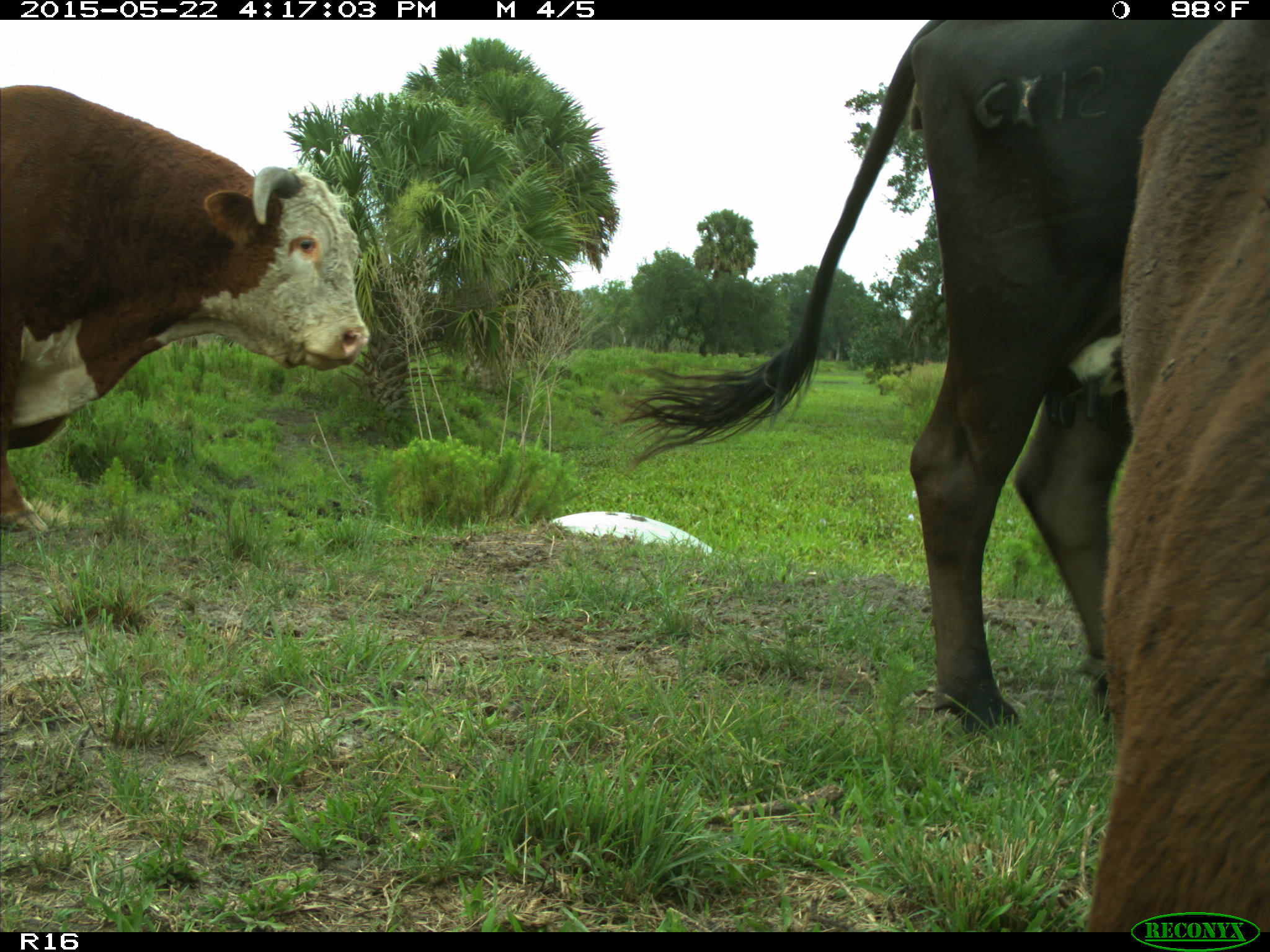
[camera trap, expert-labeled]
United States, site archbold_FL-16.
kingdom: Animalia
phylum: Chordata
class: Mammalia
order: Artiodactyla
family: Bovidae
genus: Bos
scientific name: Bos taurus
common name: domestic cow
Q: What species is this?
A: Bos taurus (domestic cow).